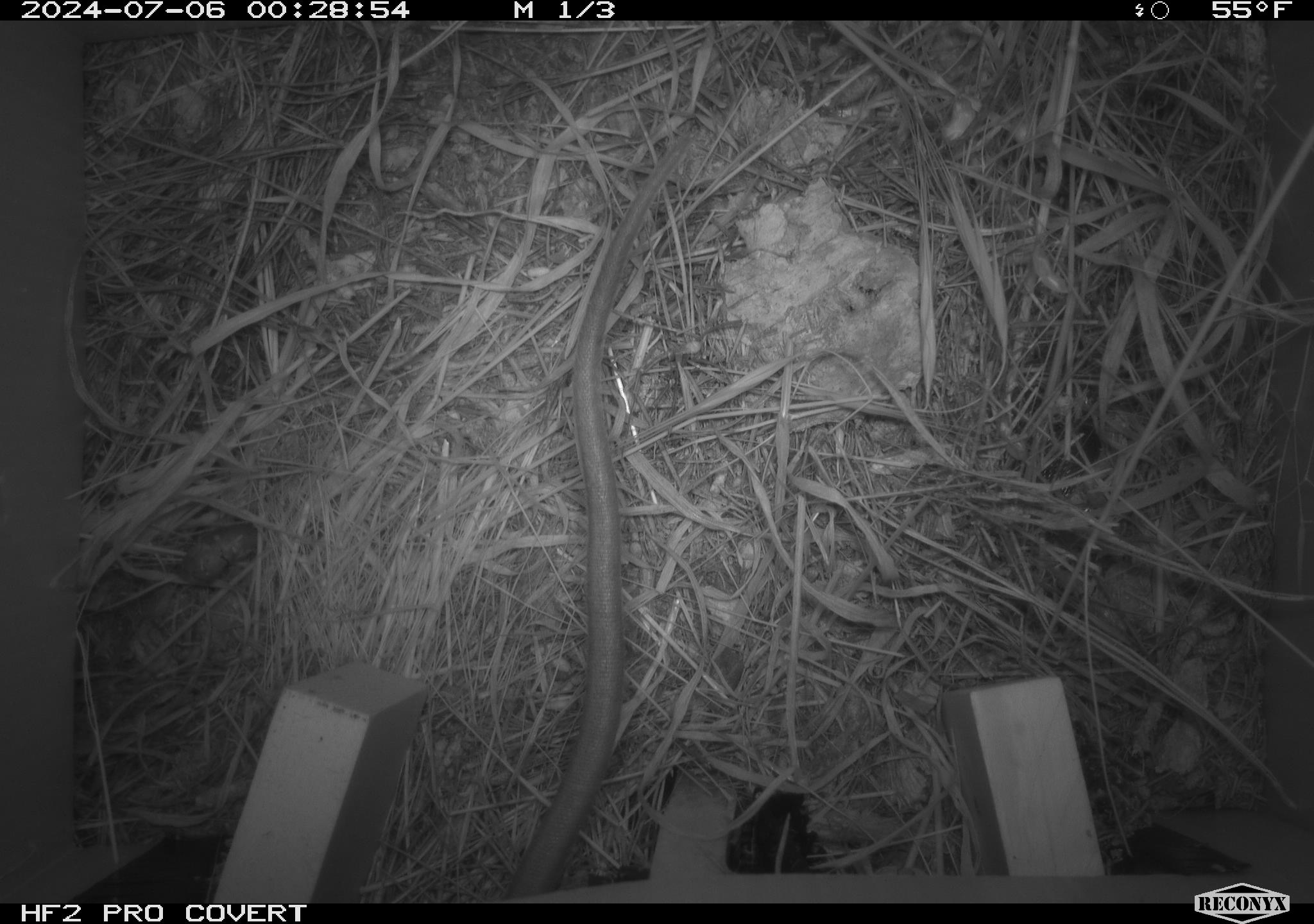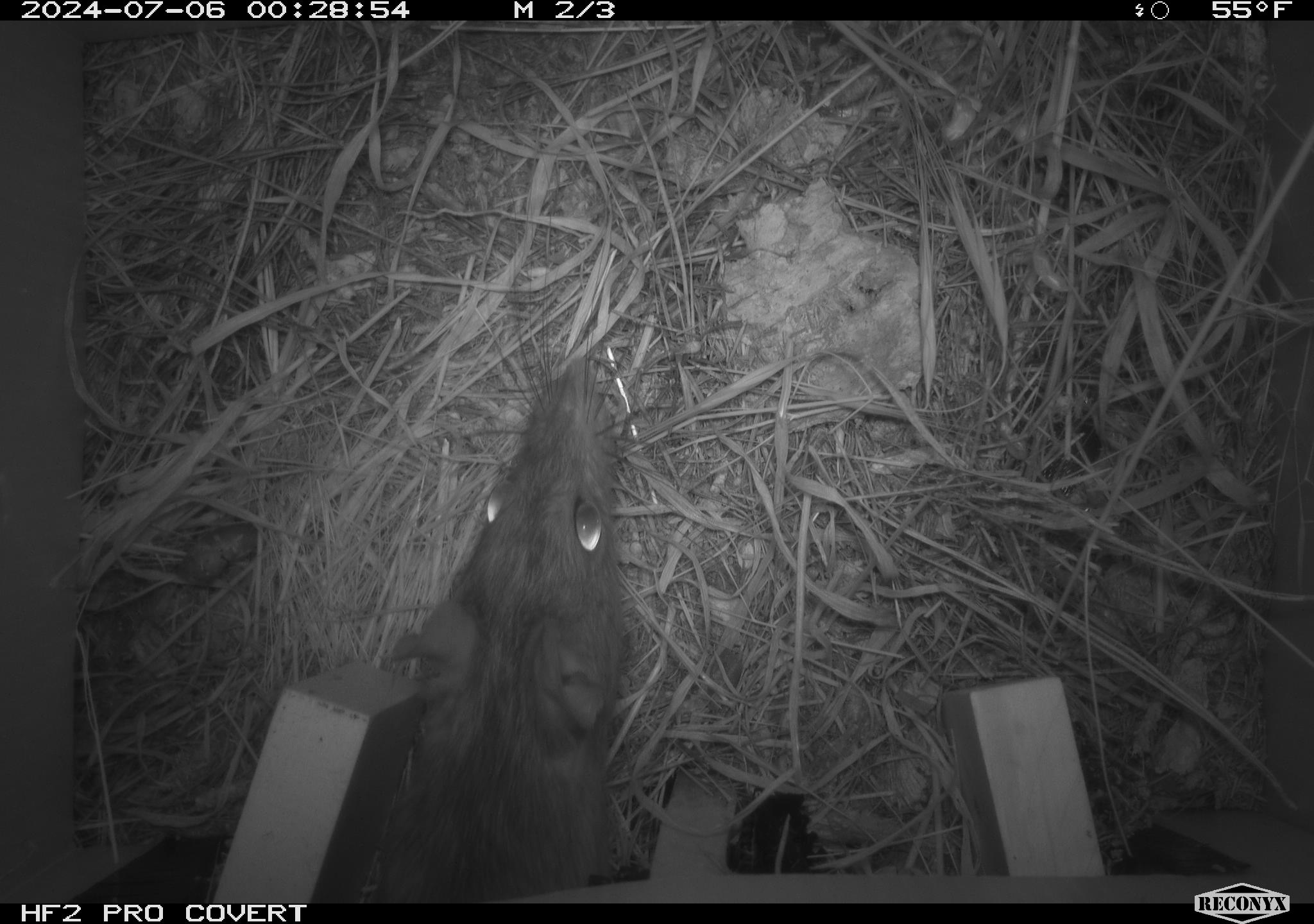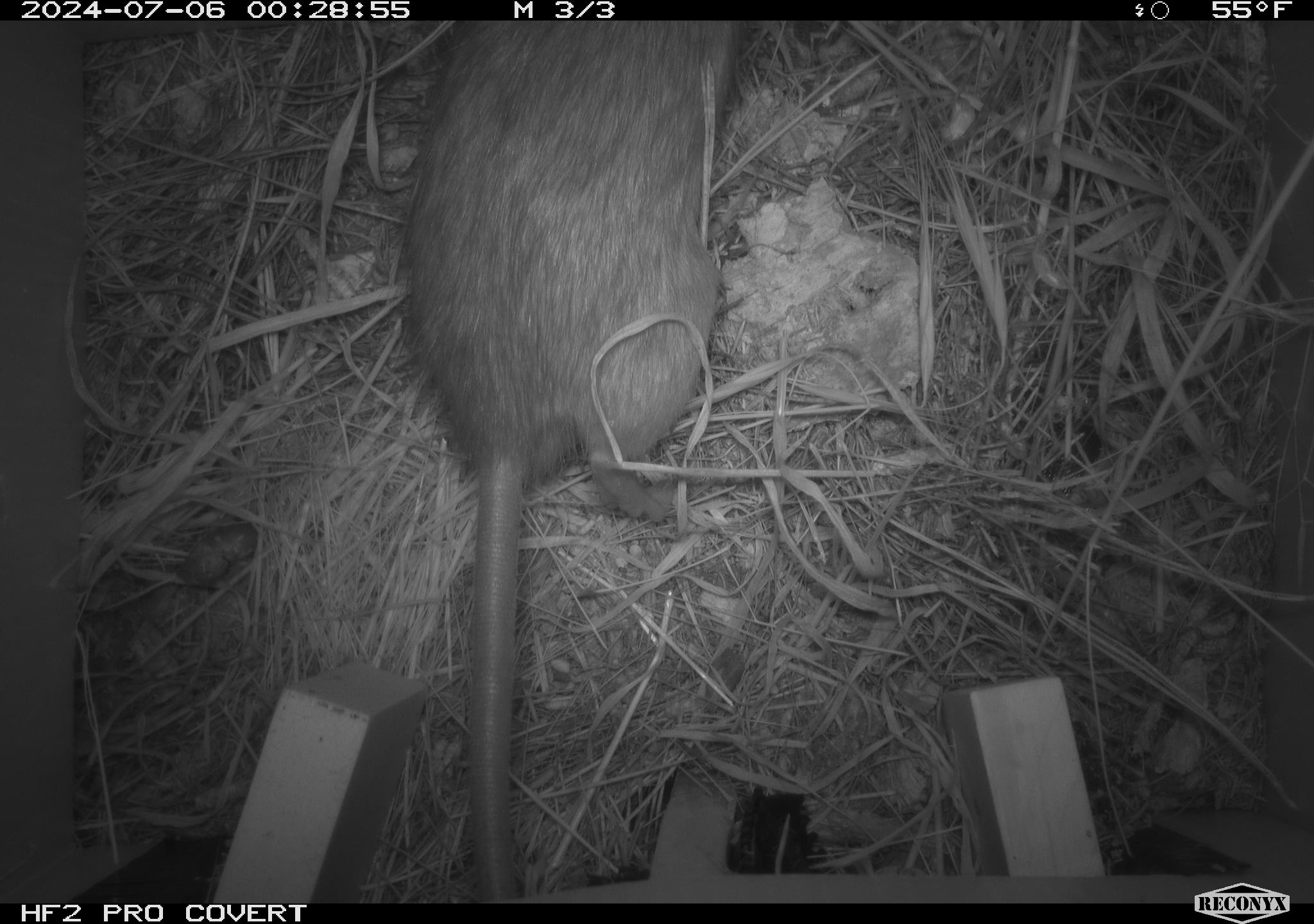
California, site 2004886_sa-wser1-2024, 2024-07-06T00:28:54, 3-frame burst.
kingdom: Animalia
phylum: Chordata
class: Mammalia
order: Rodentia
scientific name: Rodentia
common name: woodrat or rat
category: woodrat or rat species